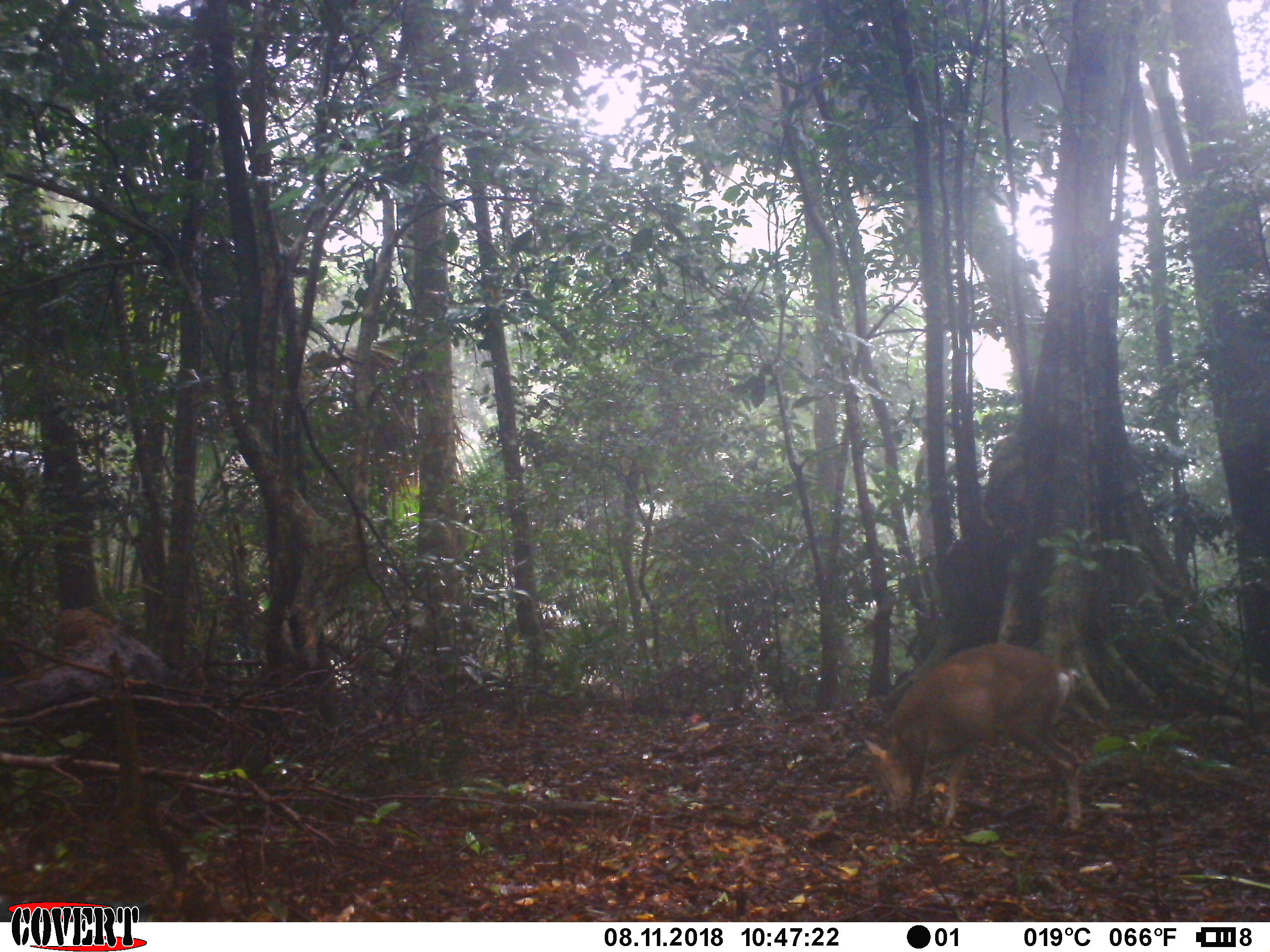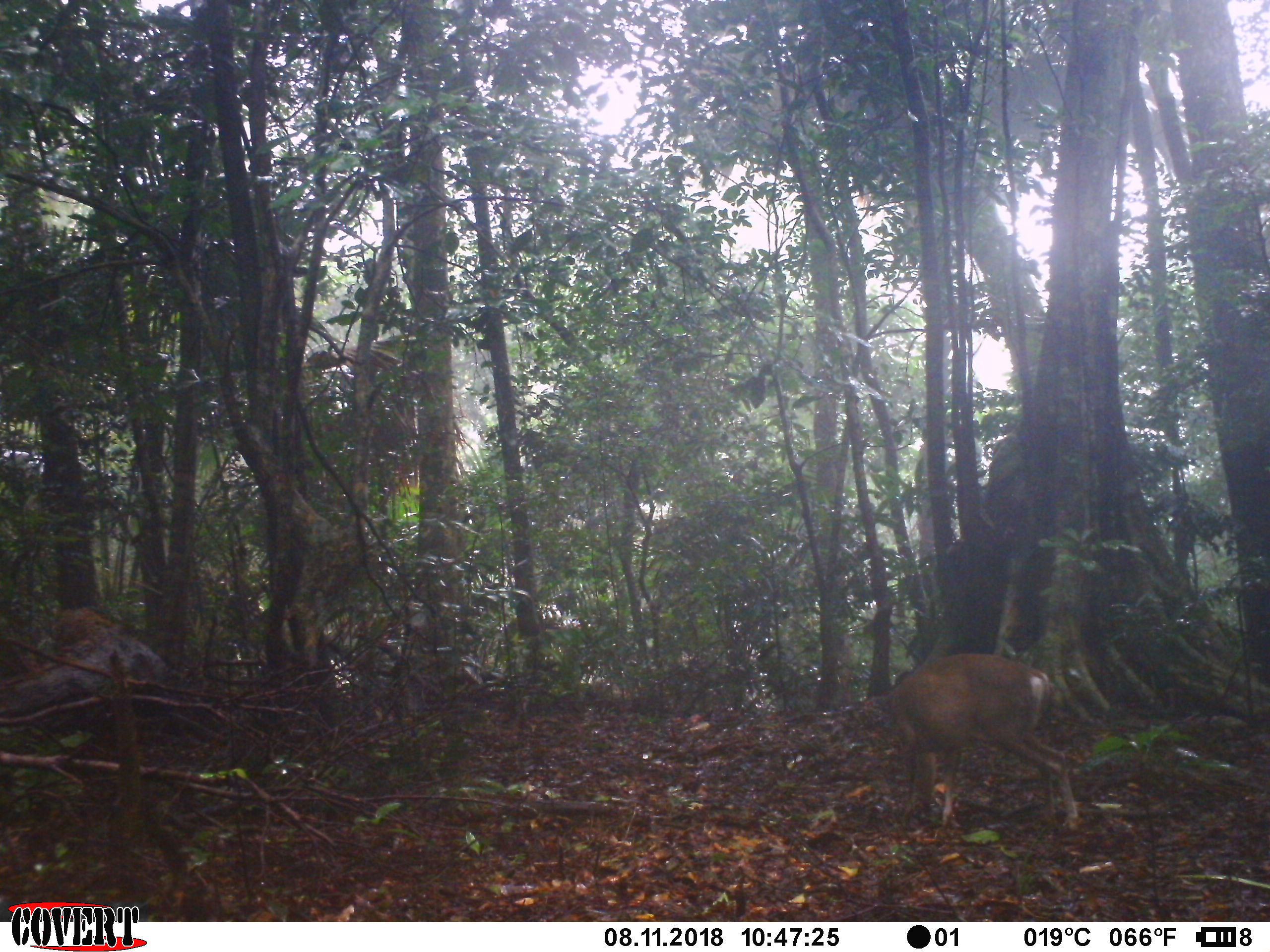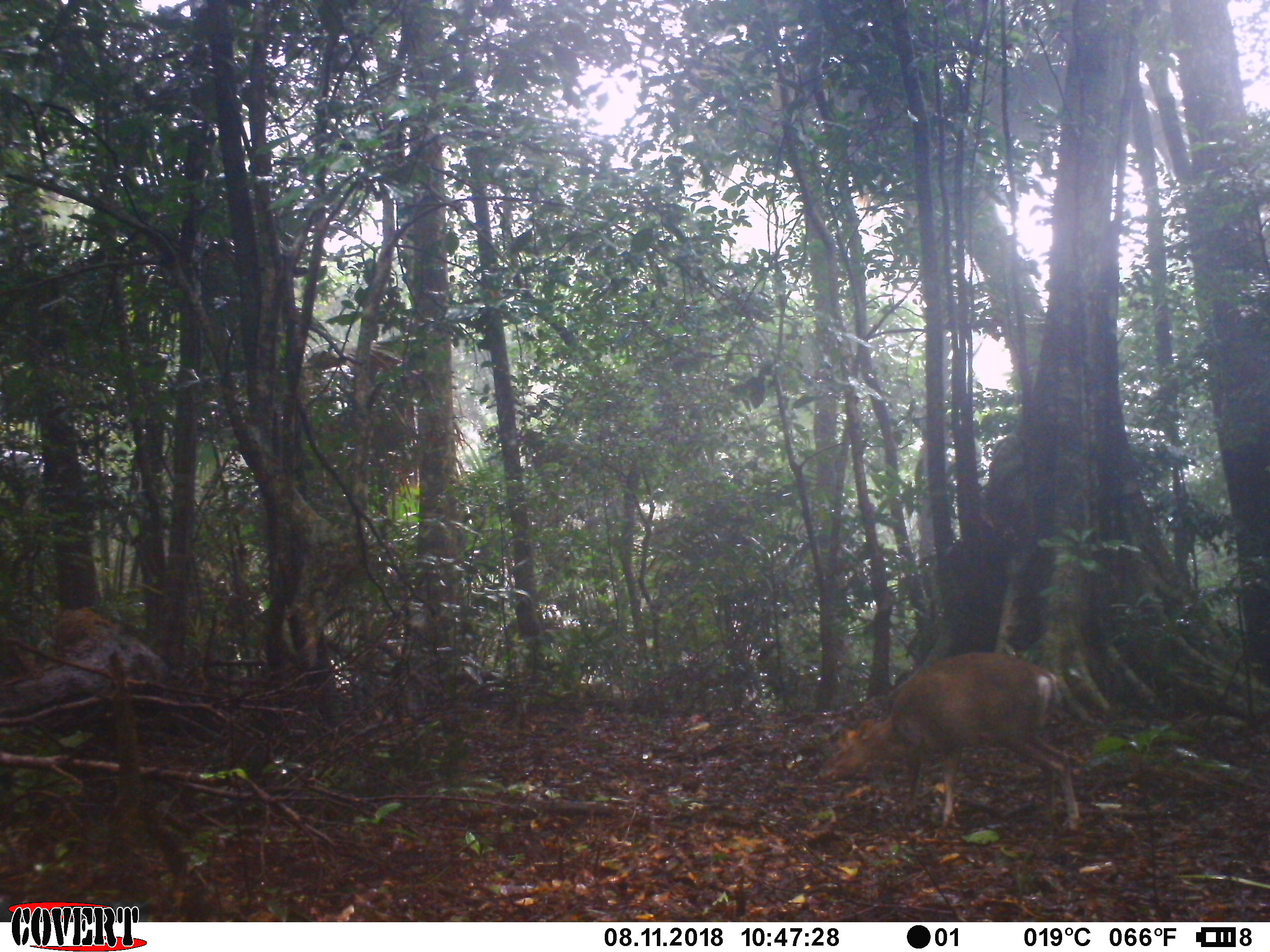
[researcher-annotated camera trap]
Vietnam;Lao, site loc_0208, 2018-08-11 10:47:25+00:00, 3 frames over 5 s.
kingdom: Animalia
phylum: Chordata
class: Mammalia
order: Artiodactyla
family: Cervidae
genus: Muntiacus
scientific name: Muntiacus rooseveltorum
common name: roosevelt's muntjac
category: roosevelts muntjac group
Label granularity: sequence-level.